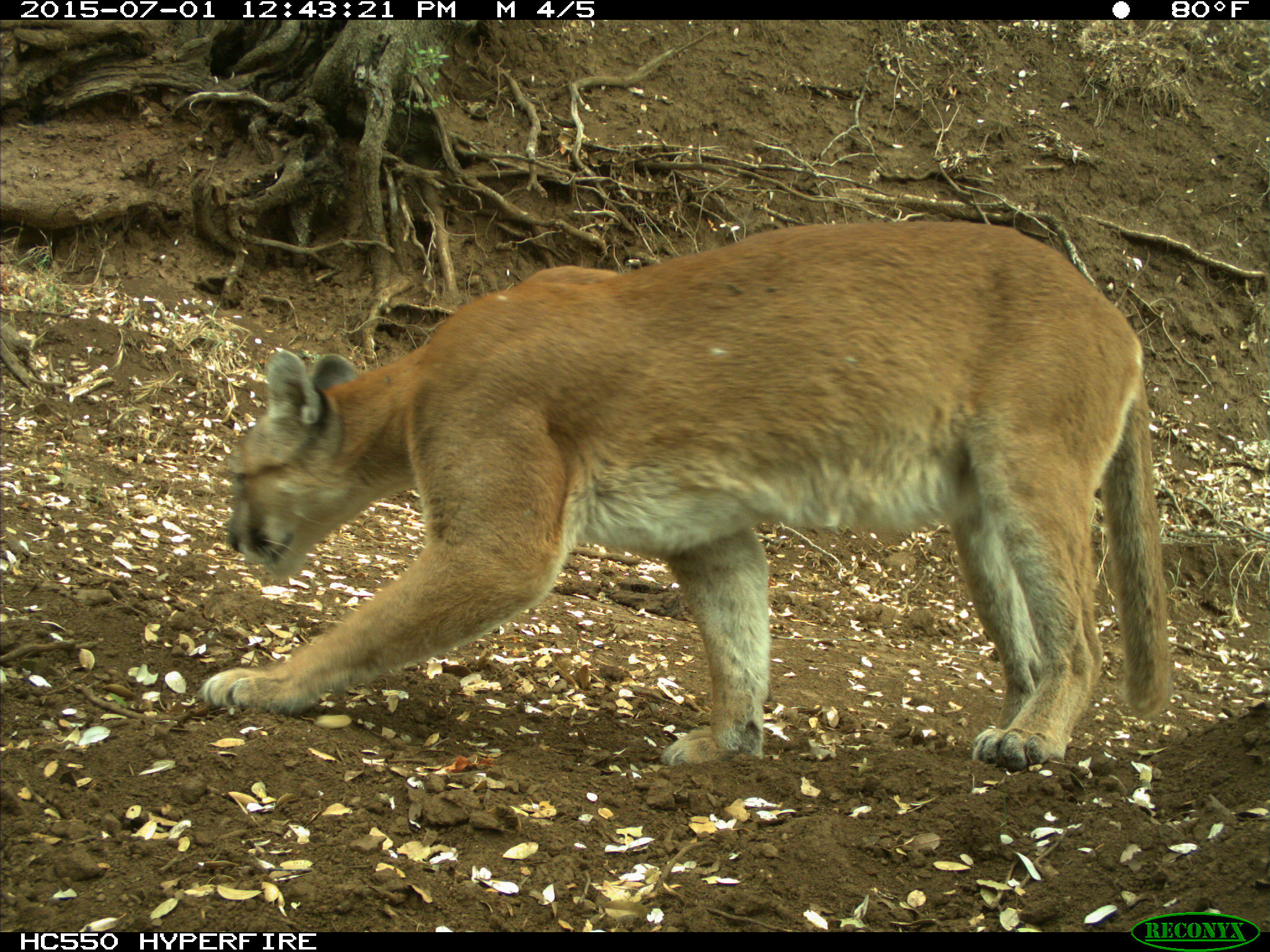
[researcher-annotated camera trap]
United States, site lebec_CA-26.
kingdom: Animalia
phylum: Chordata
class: Mammalia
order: Carnivora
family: Felidae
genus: Puma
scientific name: Puma concolor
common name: mountain lion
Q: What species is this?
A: Puma concolor (mountain lion).